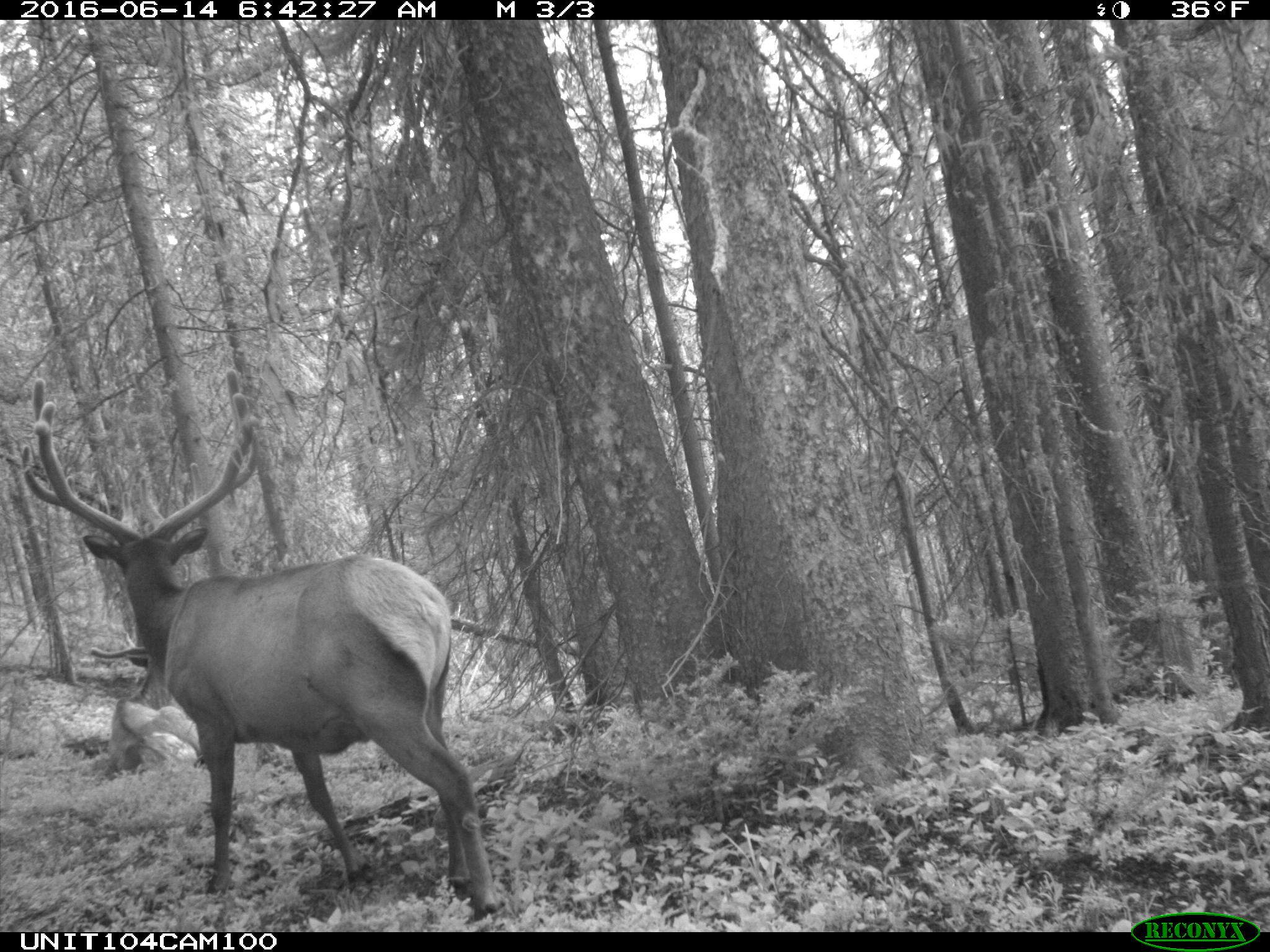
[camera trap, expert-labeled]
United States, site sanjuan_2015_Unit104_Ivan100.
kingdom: Animalia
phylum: Chordata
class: Mammalia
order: Artiodactyla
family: Cervidae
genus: Cervus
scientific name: Cervus elaphus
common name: red deer